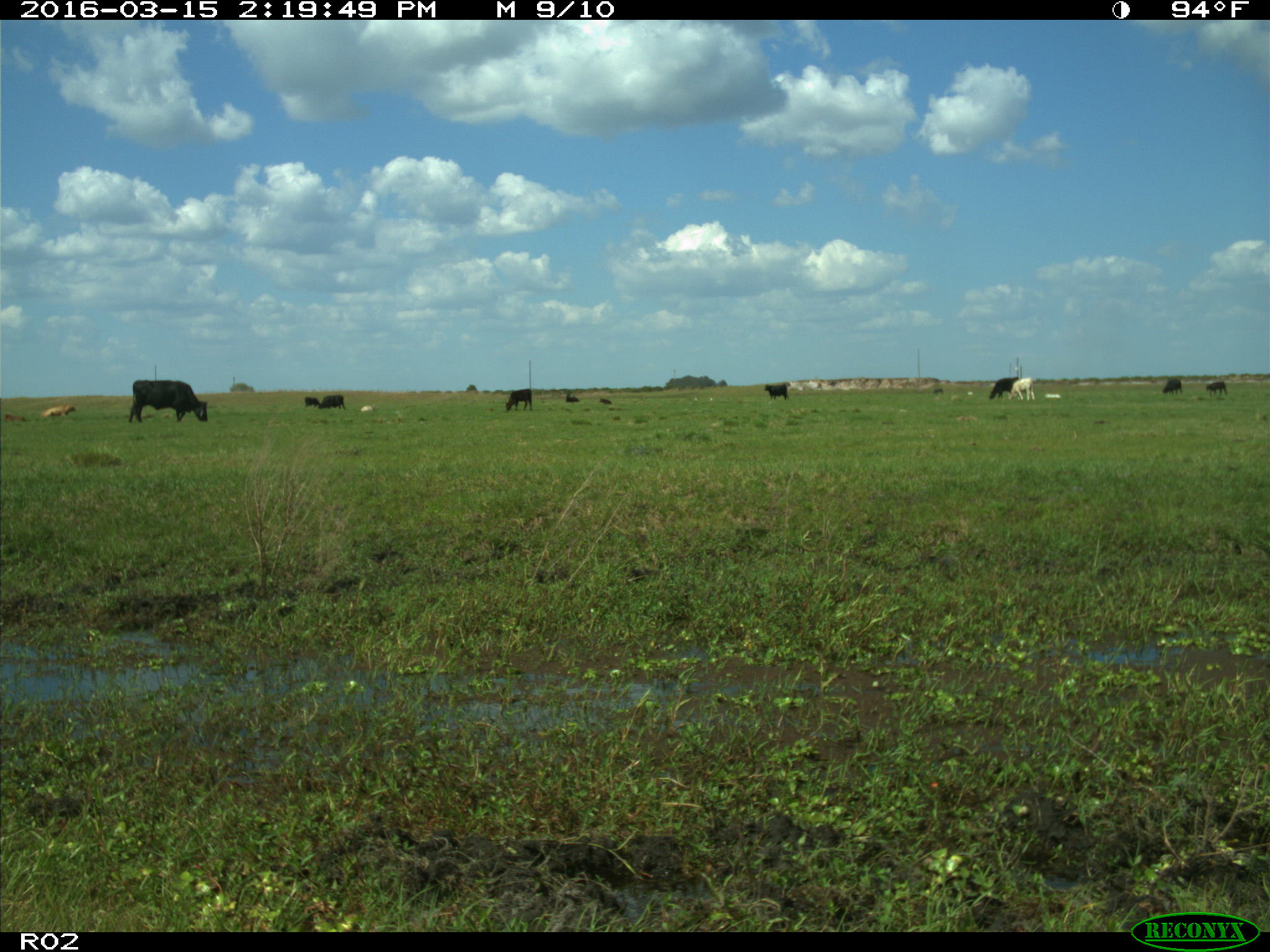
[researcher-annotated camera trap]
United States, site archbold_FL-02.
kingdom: Animalia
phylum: Chordata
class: Mammalia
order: Artiodactyla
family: Bovidae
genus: Bos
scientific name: Bos taurus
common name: domestic cow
Bos taurus (domestic cow).